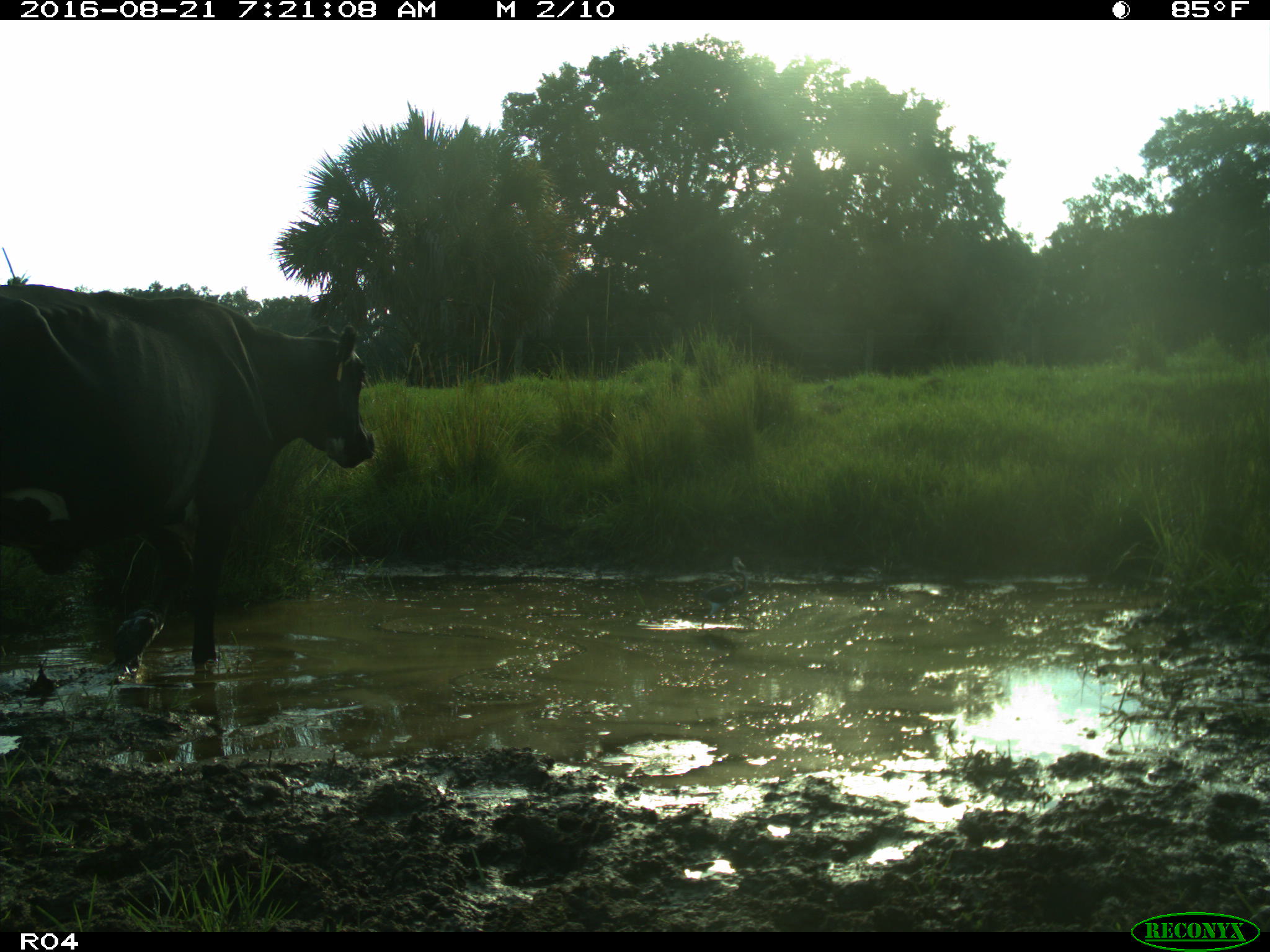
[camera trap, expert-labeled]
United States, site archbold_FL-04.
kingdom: Animalia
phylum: Chordata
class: Mammalia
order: Artiodactyla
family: Bovidae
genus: Bos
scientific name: Bos taurus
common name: domestic cow